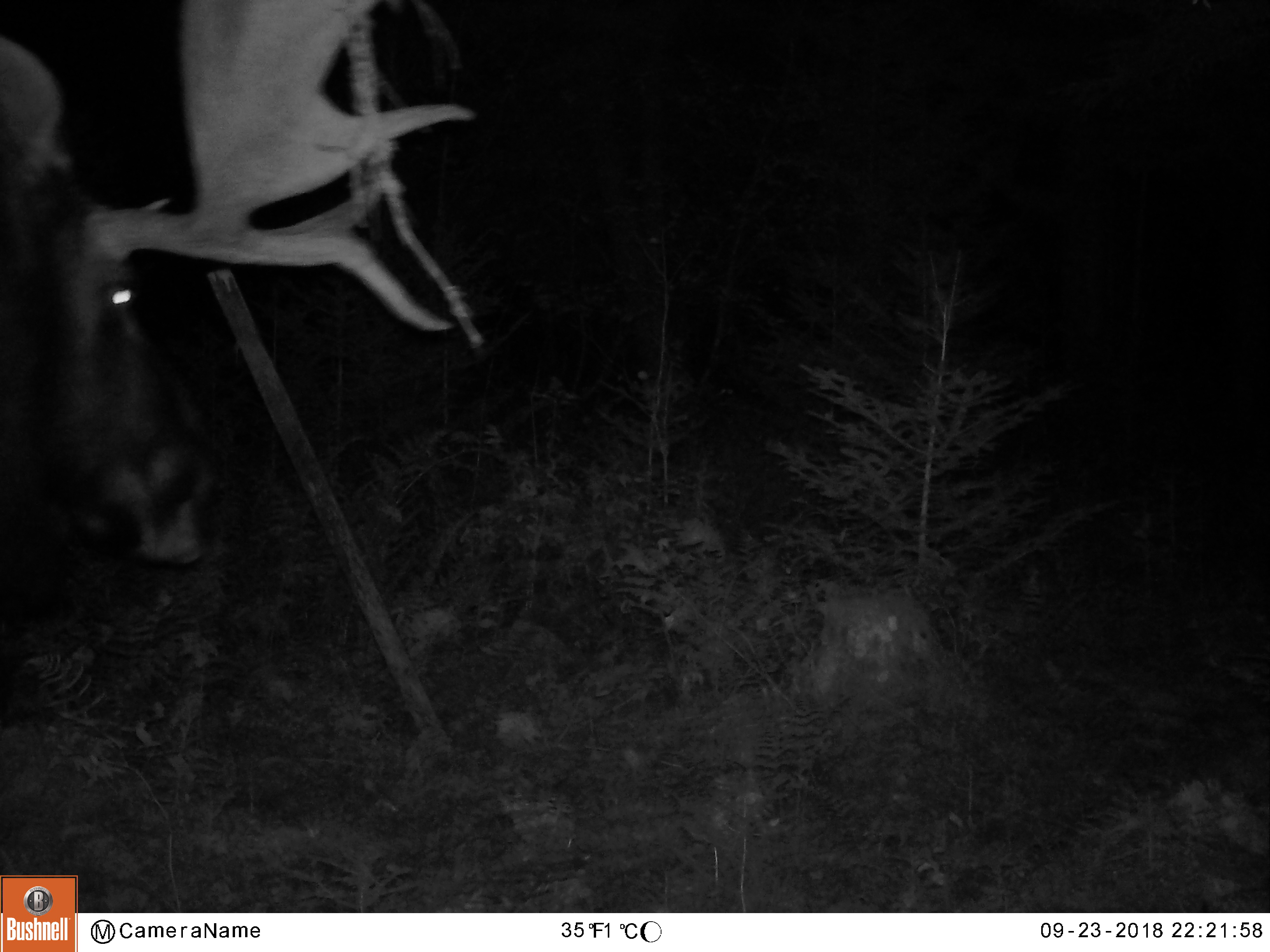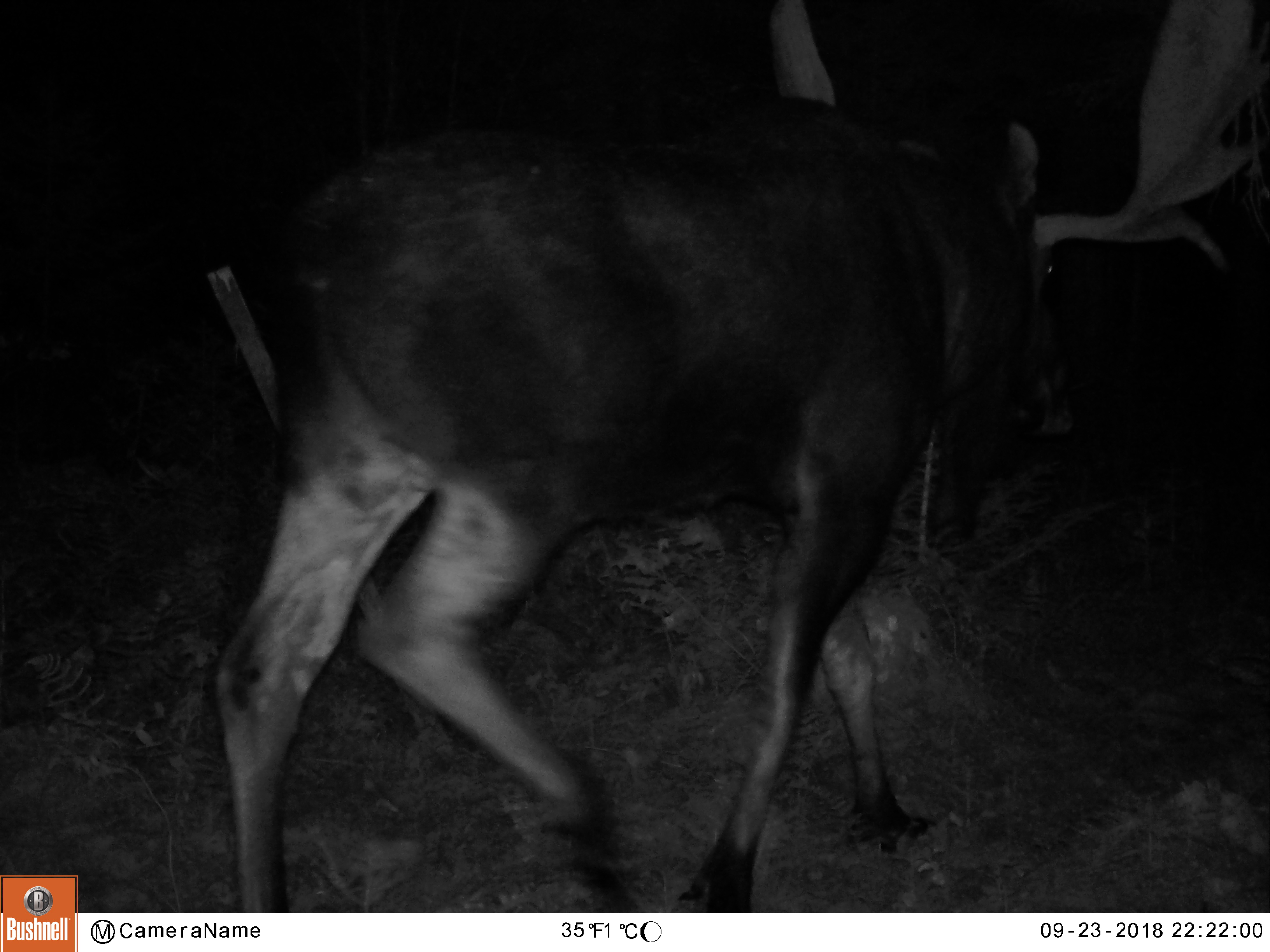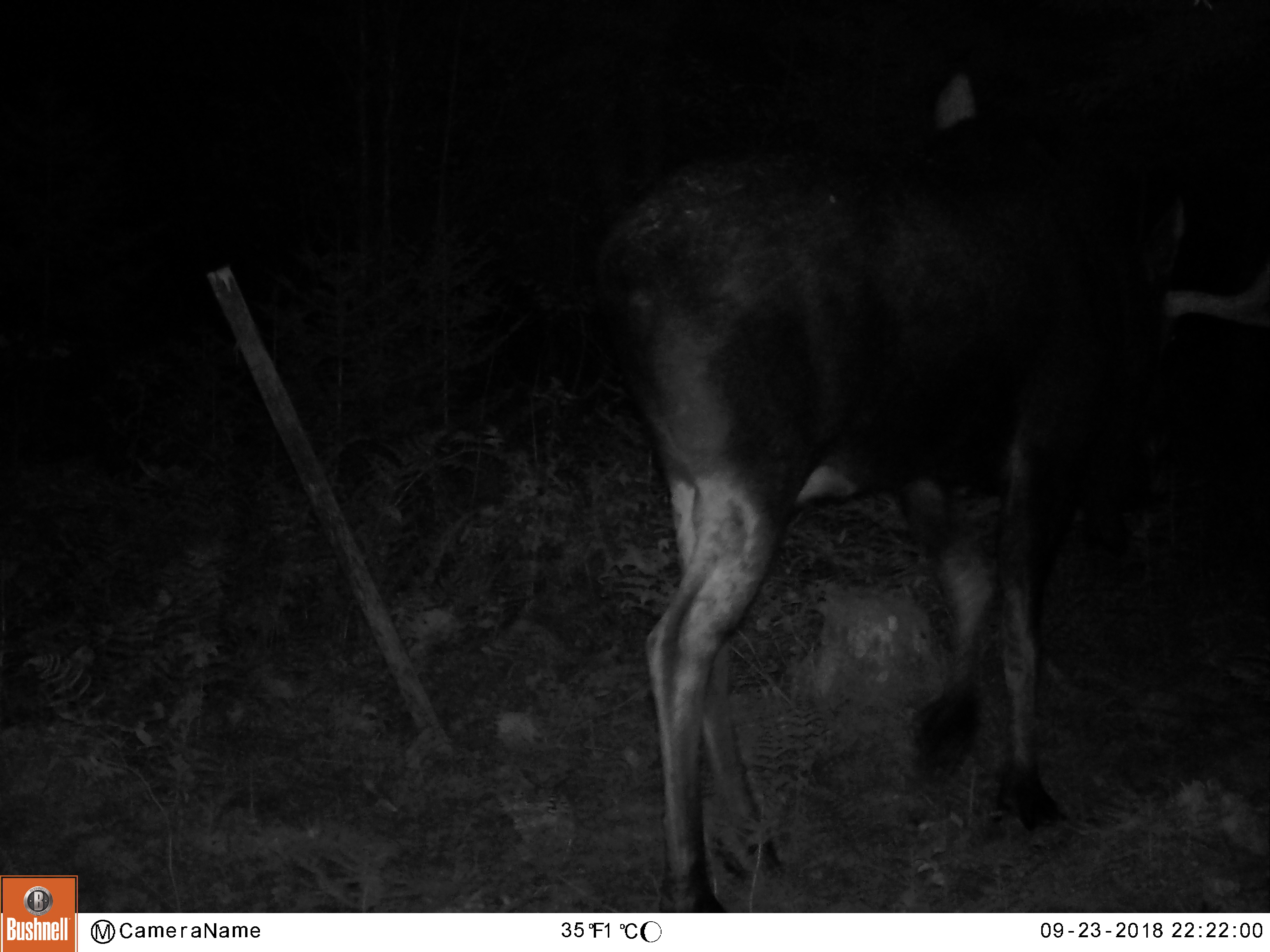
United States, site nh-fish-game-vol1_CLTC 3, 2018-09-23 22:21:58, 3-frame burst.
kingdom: Animalia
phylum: Chordata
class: Mammalia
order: Artiodactyla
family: Cervidae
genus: Alces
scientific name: Alces alces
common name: moose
Moose (Alces alces).